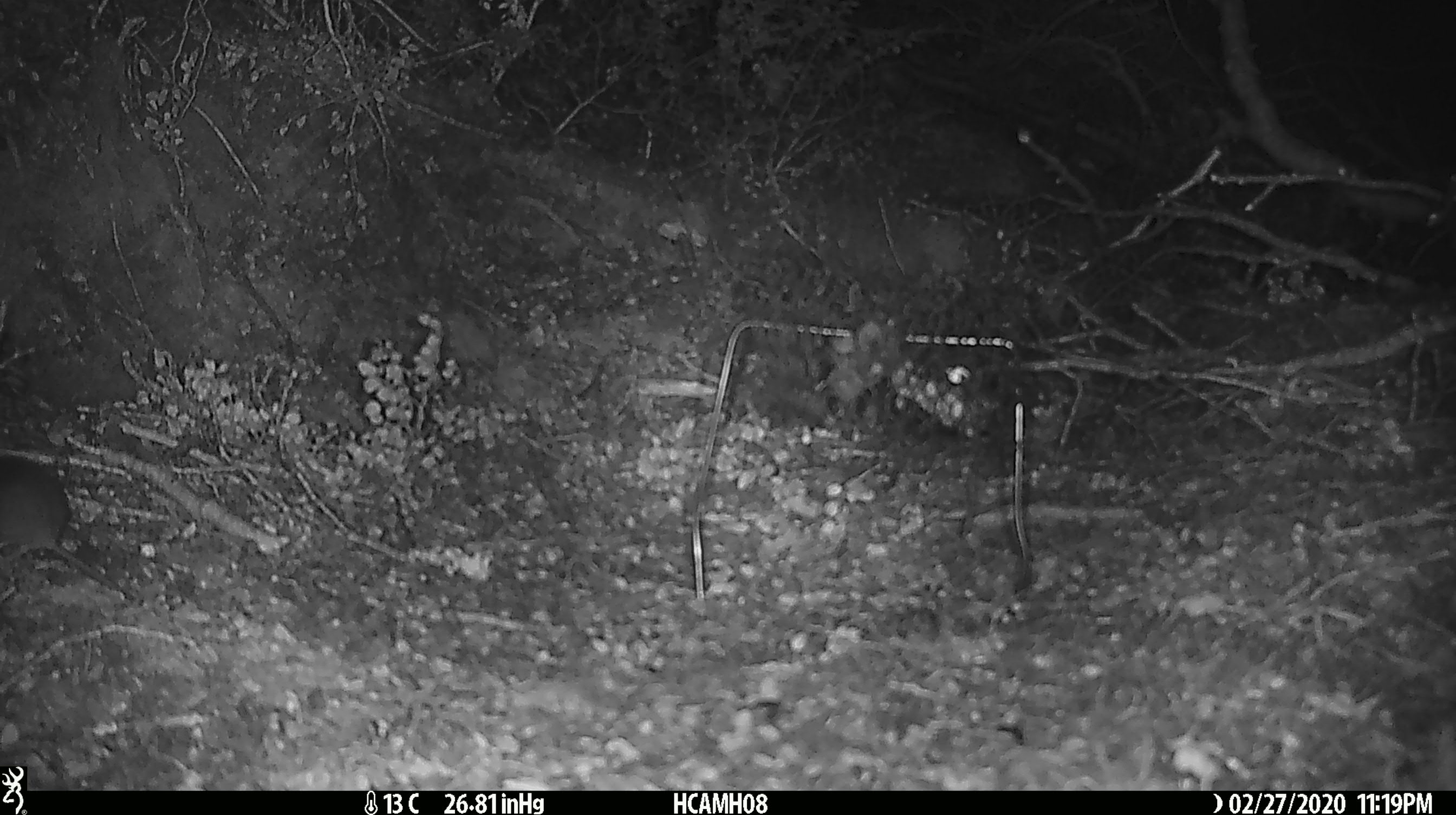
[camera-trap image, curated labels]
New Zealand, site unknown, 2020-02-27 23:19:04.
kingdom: Animalia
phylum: Chordata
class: Mammalia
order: Rodentia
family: Muridae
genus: Mus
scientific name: Mus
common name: mouse